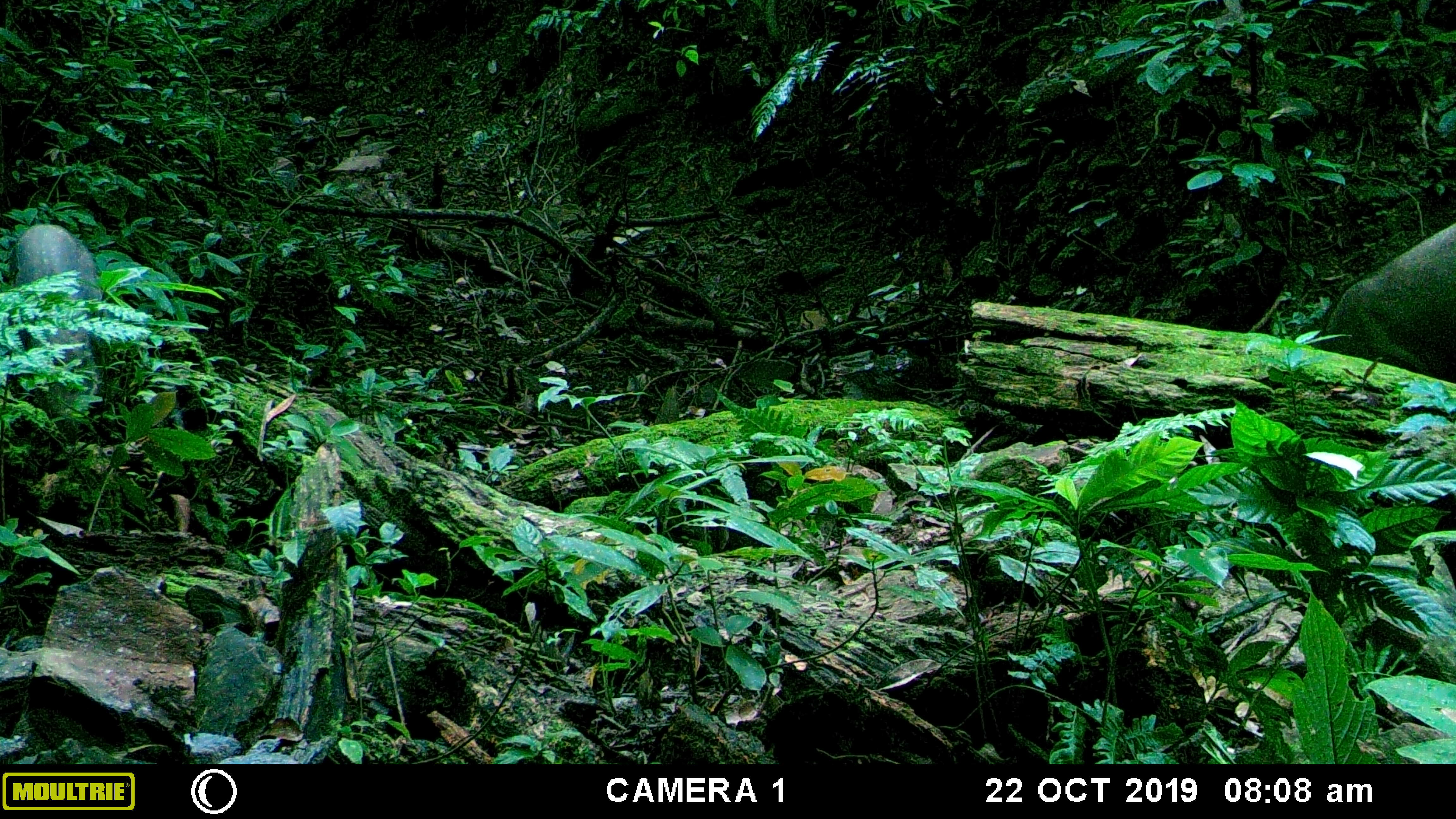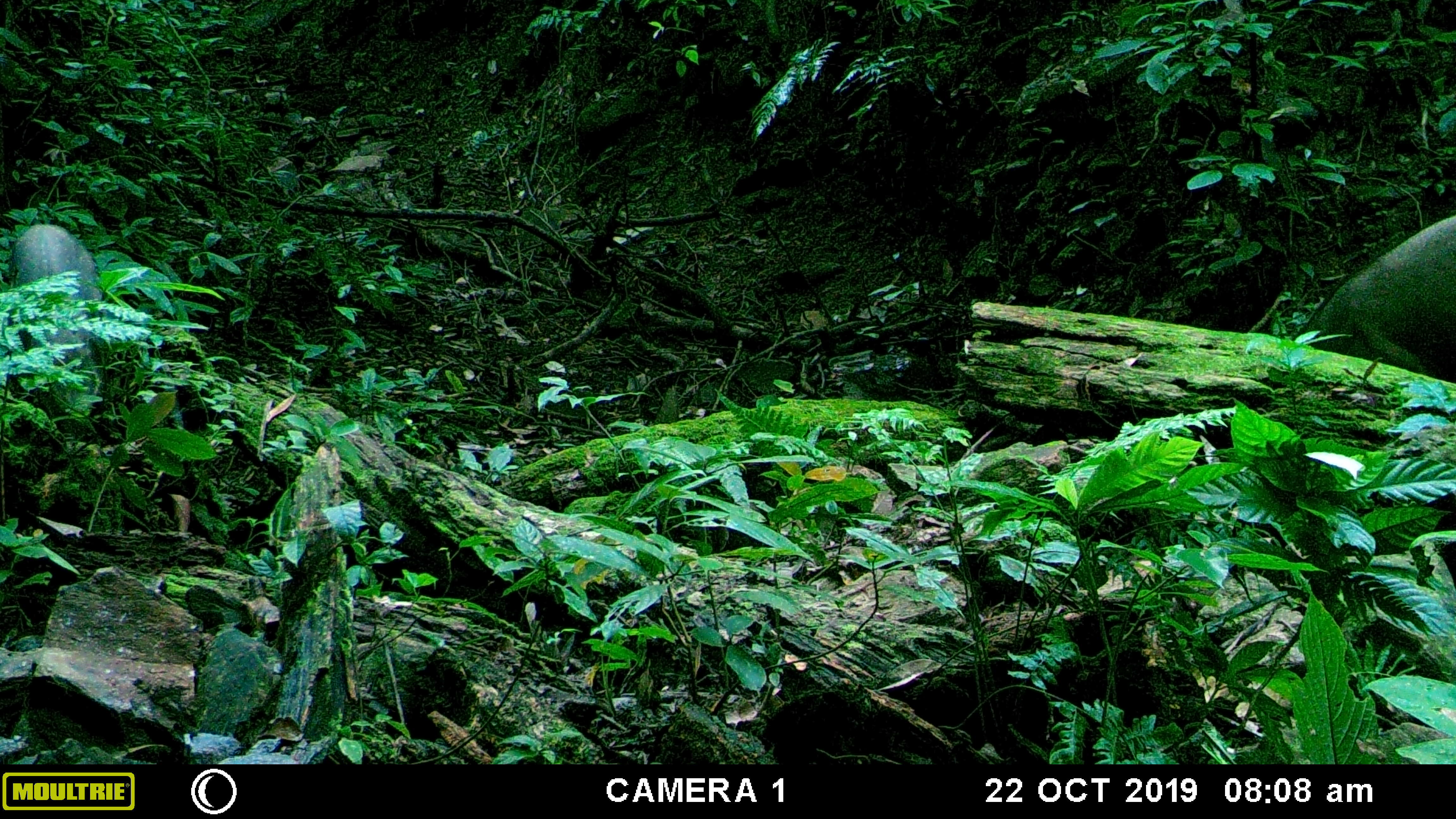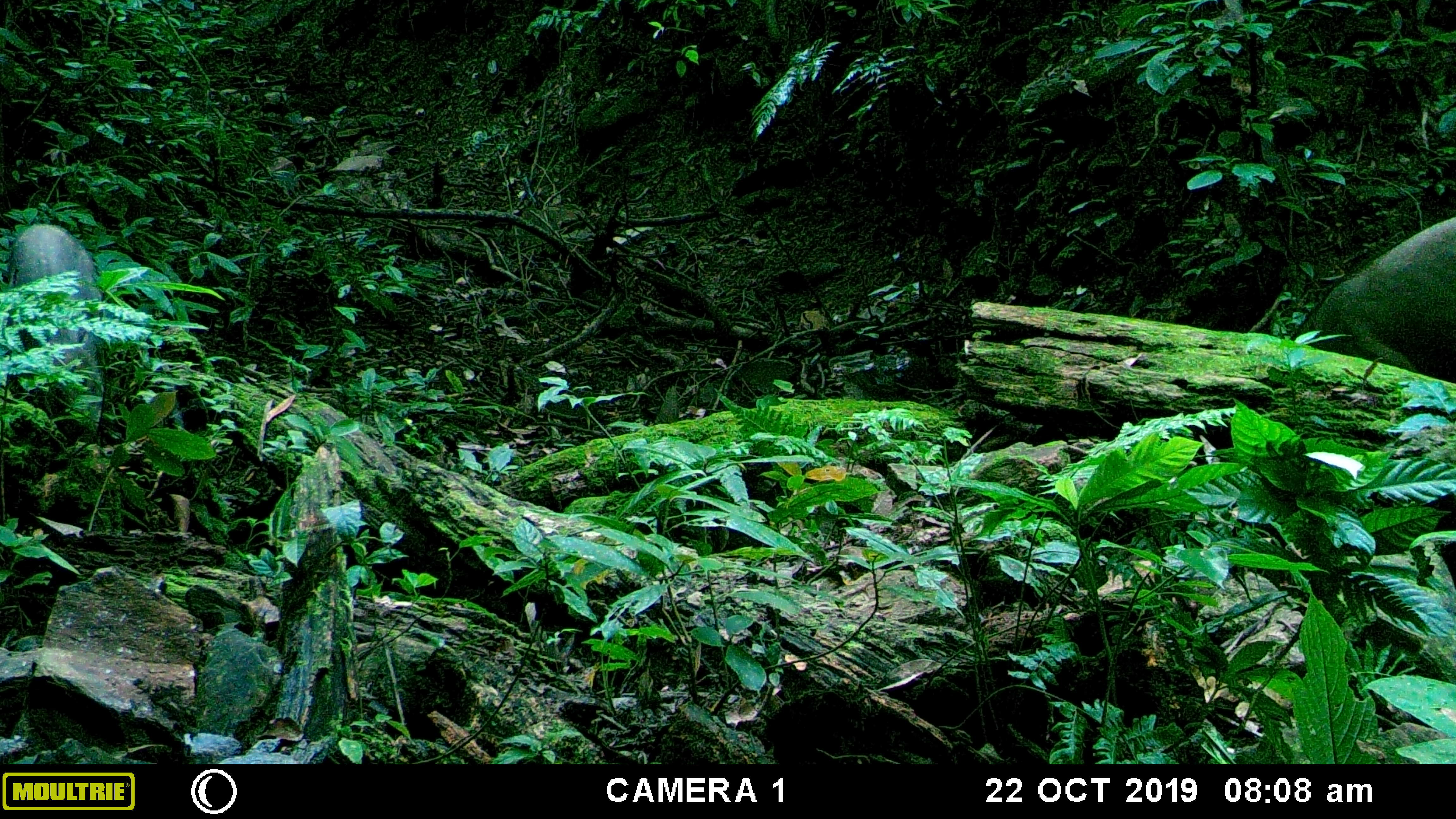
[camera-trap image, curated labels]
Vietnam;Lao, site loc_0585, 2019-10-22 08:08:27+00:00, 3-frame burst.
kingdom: Animalia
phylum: Chordata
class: Mammalia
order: Artiodactyla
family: Suidae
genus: Sus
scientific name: Sus scrofa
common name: eurasian wild pig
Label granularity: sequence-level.